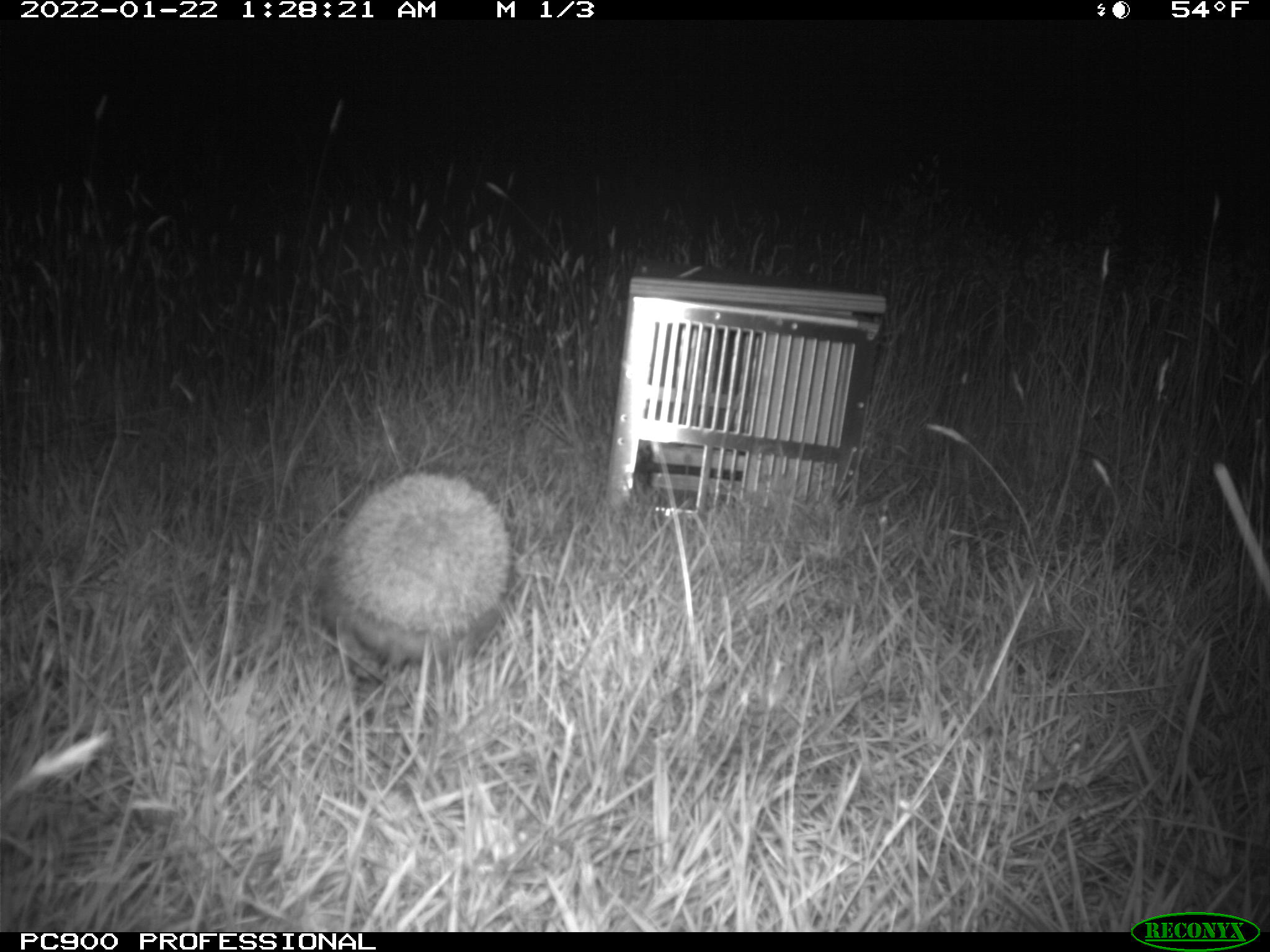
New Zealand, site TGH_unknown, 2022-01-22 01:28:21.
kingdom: Animalia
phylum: Chordata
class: Mammalia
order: Eulipotyphla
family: Erinaceidae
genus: Erinaceus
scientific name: Erinaceus europaeus europaeus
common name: european hedgehog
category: hedgehog